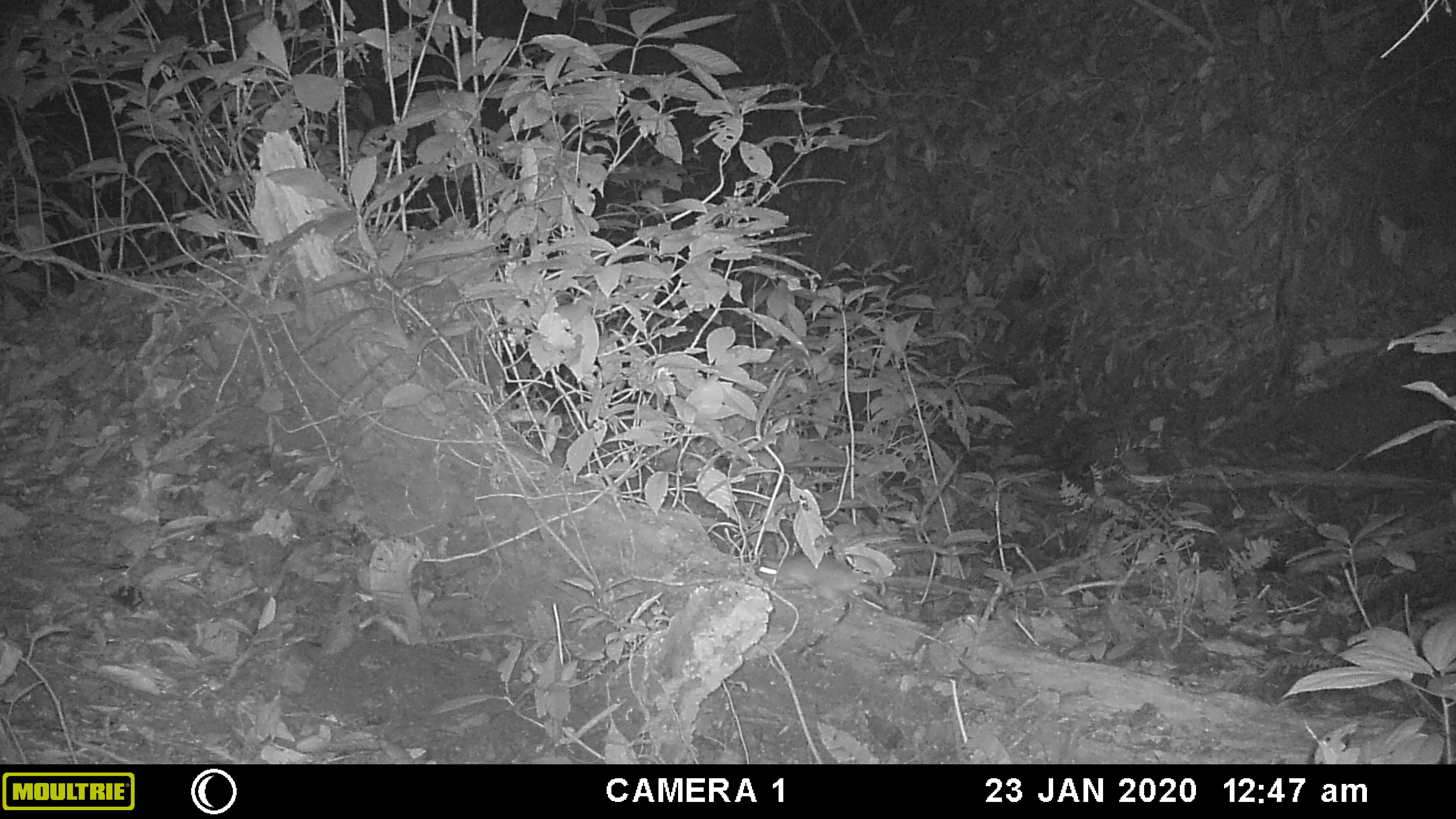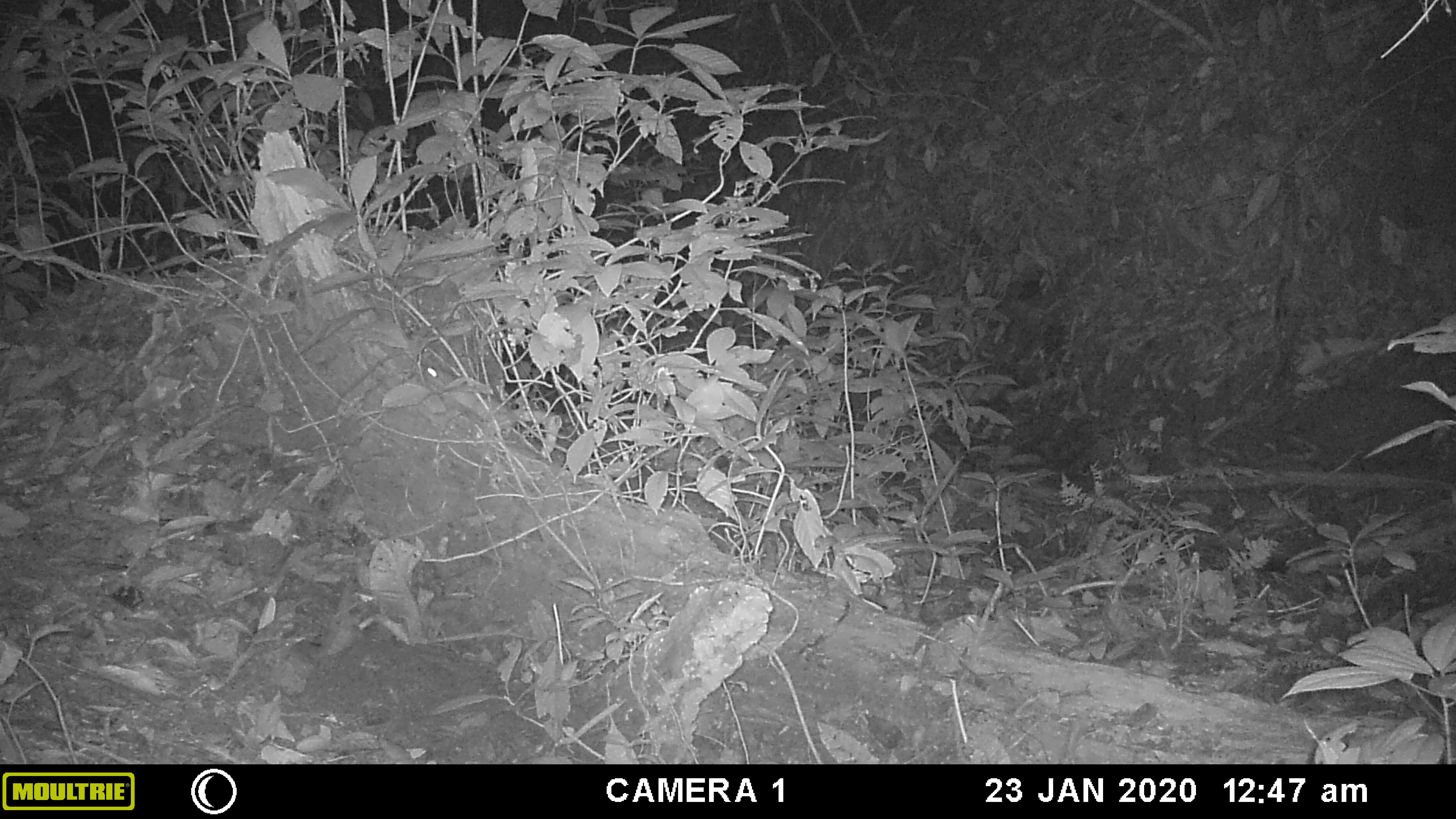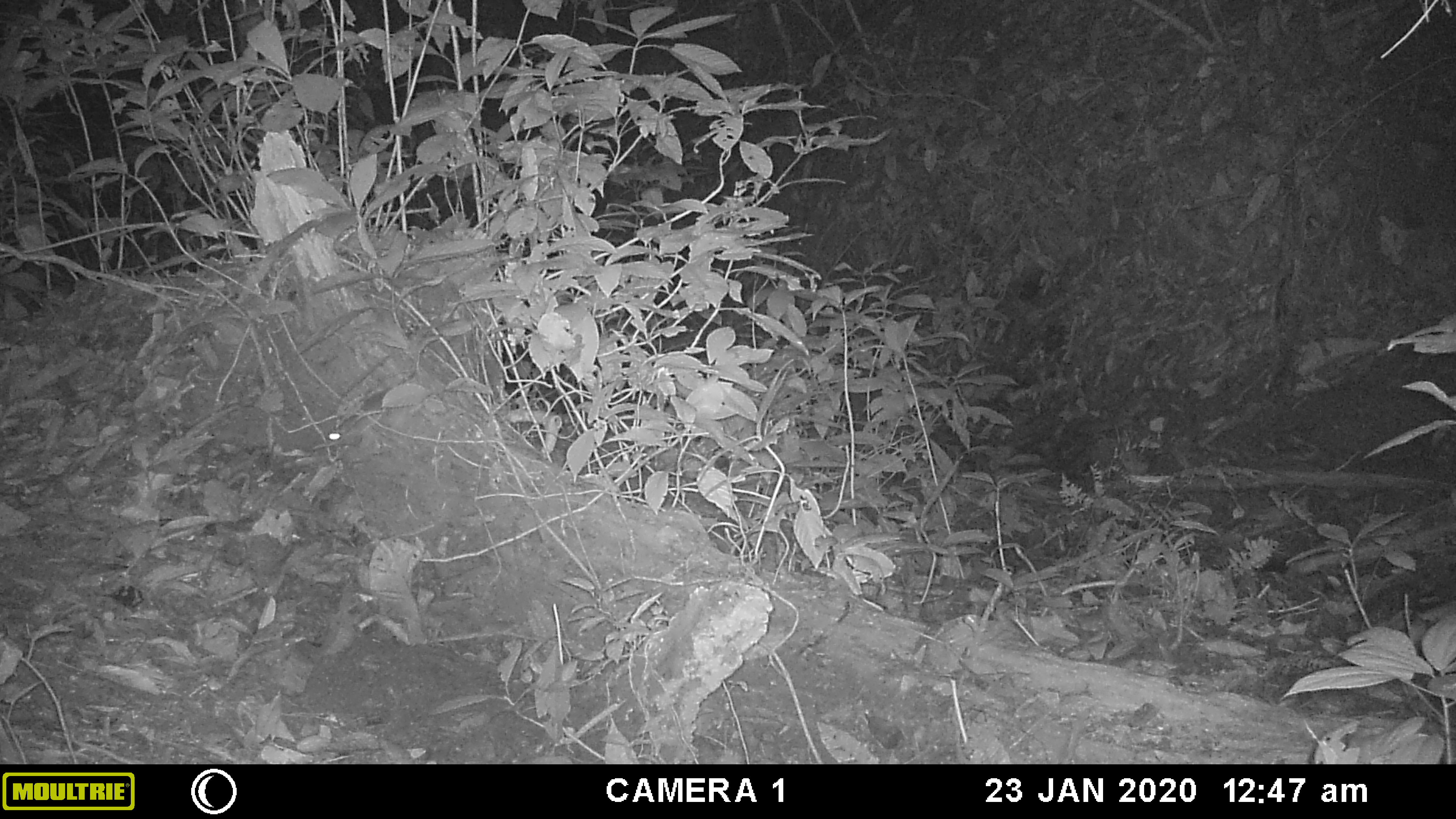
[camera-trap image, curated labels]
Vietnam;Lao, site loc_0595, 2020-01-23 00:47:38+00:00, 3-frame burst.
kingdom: Animalia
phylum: Chordata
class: Mammalia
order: Rodentia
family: Muridae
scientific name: Muridae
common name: old-world mice and rats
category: unidentified murid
Unidentified murid (old-world mice and rats) (Muridae). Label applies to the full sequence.